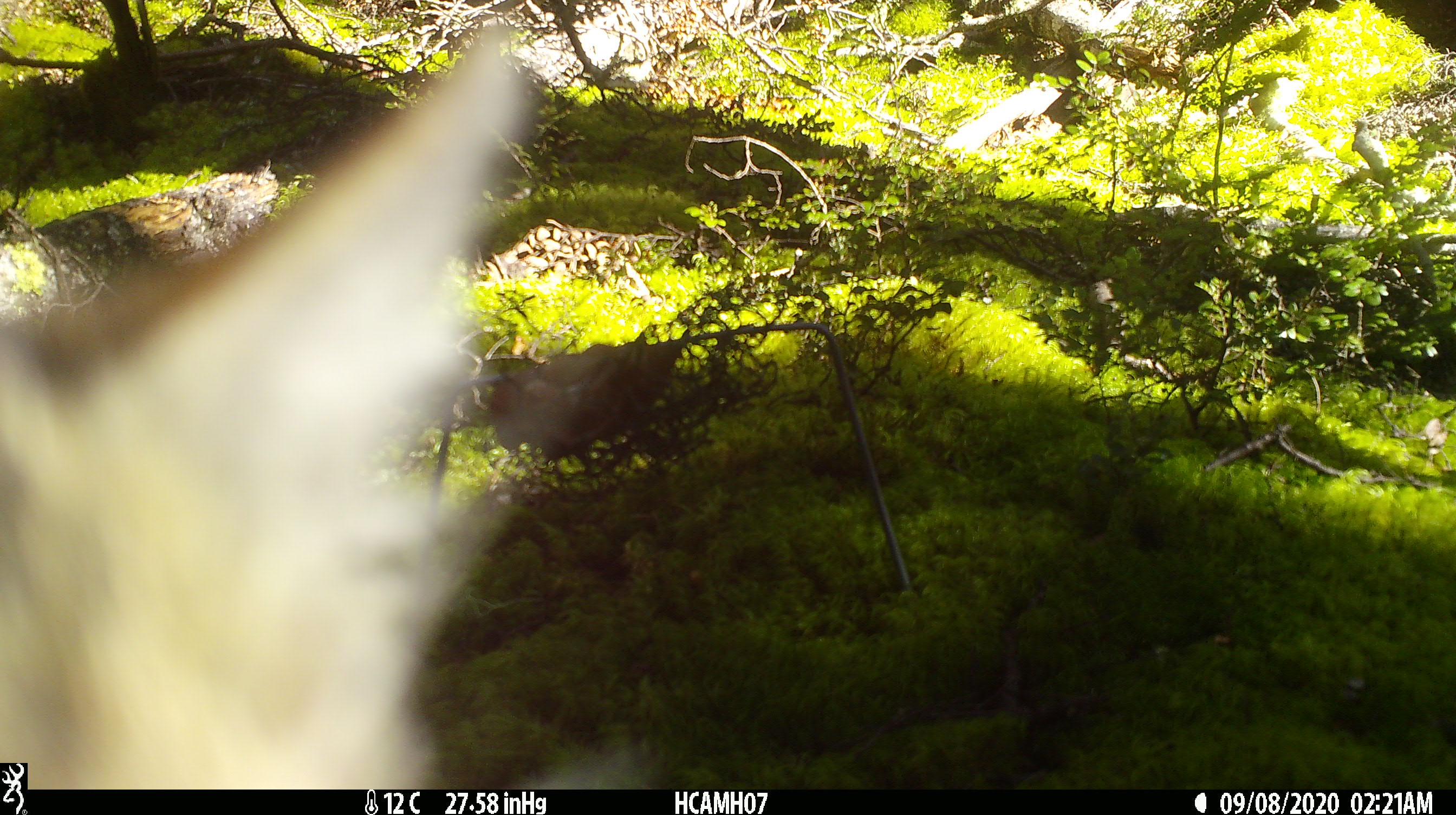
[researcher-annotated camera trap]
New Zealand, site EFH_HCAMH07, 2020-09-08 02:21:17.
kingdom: Animalia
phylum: Chordata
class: Mammalia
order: Carnivora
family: Felidae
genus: Felis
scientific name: Felis catus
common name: domestic cat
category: cat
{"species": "cat (domestic cat) (Felis catus)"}